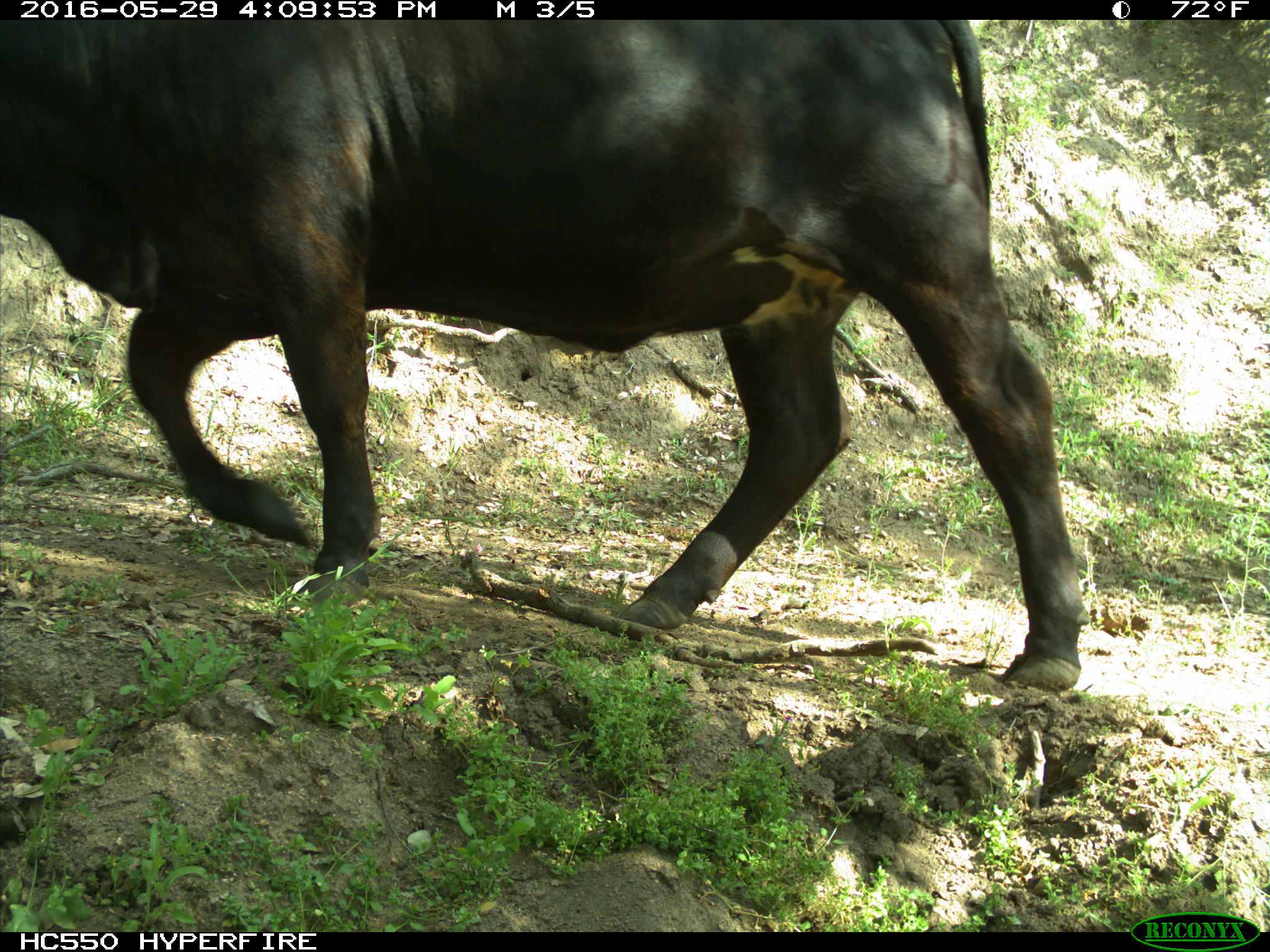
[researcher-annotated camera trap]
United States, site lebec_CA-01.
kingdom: Animalia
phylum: Chordata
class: Mammalia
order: Artiodactyla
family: Bovidae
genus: Bos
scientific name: Bos taurus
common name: domestic cow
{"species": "Bos taurus (domestic cow)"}